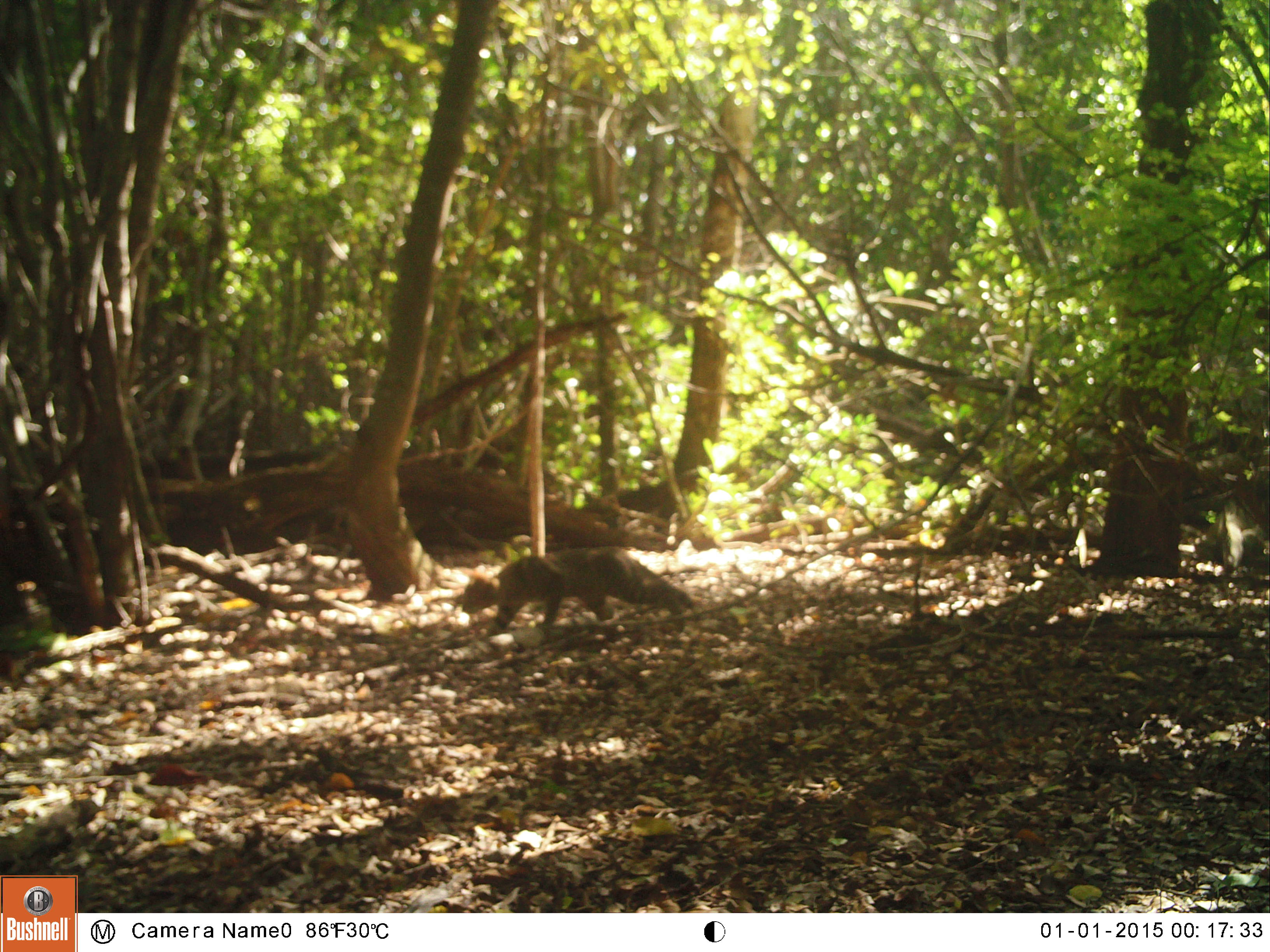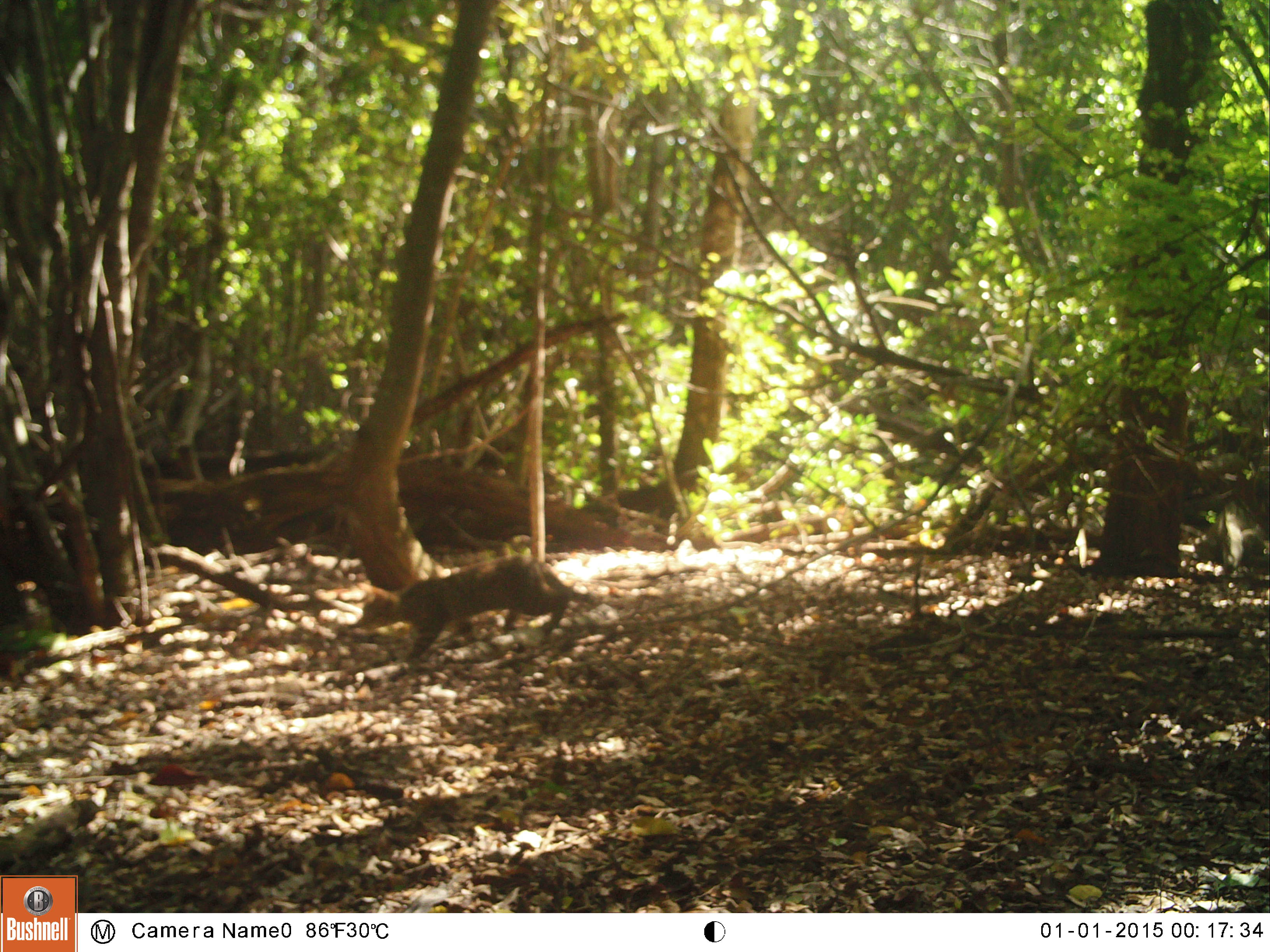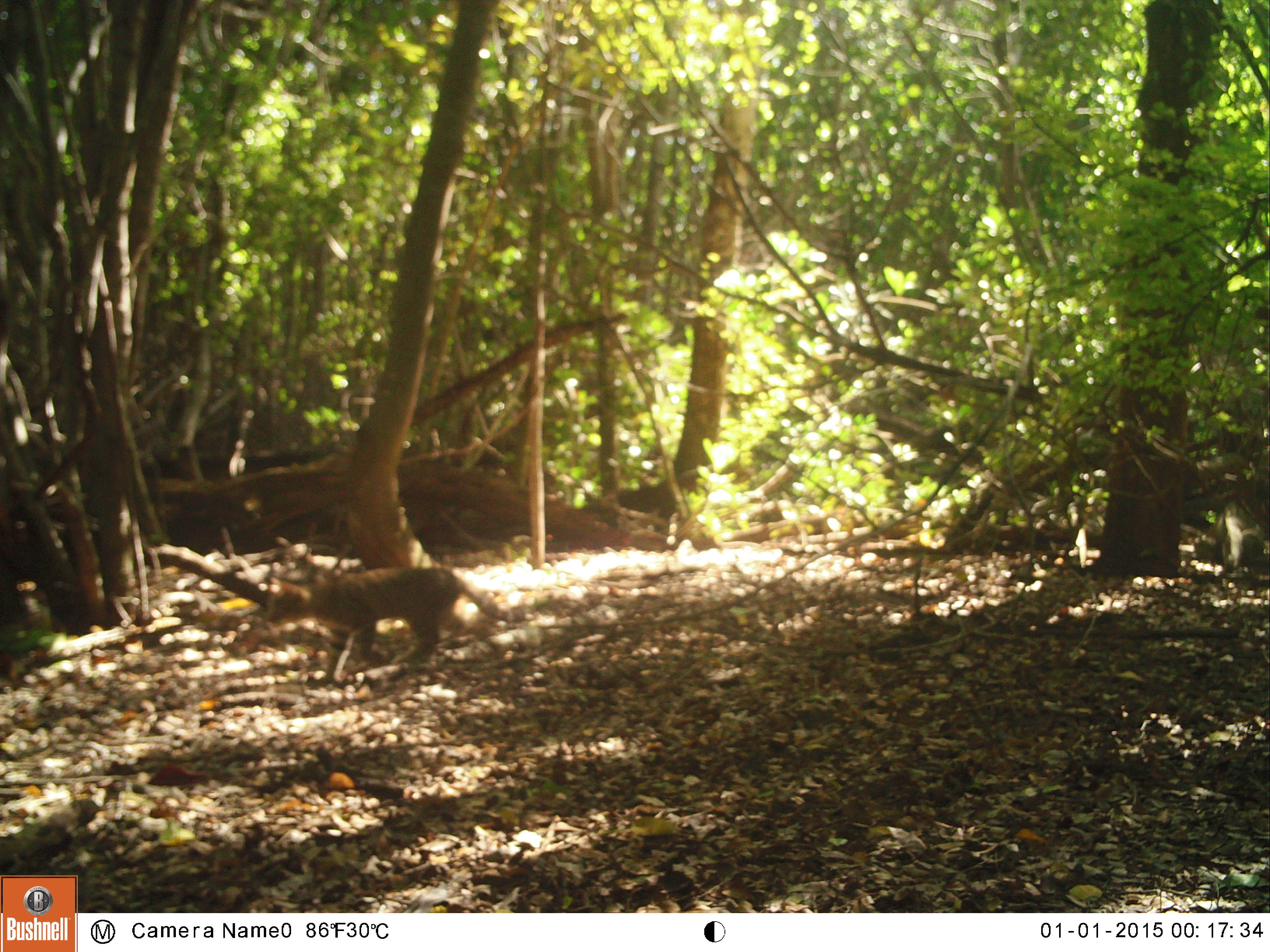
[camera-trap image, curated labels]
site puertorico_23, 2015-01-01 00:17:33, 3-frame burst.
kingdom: Animalia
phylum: Chordata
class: Mammalia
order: Carnivora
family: Felidae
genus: Felis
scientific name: Felis catus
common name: cat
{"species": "cat (Felis catus)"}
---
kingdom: Animalia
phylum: Chordata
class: Mammalia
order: Rodentia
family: Muridae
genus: Rattus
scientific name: Rattus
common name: rat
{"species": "rat (Rattus)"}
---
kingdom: Animalia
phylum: Chordata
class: Reptilia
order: Squamata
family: Iguanidae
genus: Iguana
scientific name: Iguana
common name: typical iguanas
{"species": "Iguana (typical iguanas)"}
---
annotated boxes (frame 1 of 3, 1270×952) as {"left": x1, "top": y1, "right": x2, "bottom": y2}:
cat: {"left": 453, "top": 545, "right": 701, "bottom": 643}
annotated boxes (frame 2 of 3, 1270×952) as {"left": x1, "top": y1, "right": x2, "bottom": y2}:
iguana: {"left": 1193, "top": 498, "right": 1270, "bottom": 579}
rat: {"left": 353, "top": 549, "right": 584, "bottom": 659}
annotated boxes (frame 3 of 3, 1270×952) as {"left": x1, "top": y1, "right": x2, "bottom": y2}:
cat: {"left": 255, "top": 562, "right": 504, "bottom": 684}